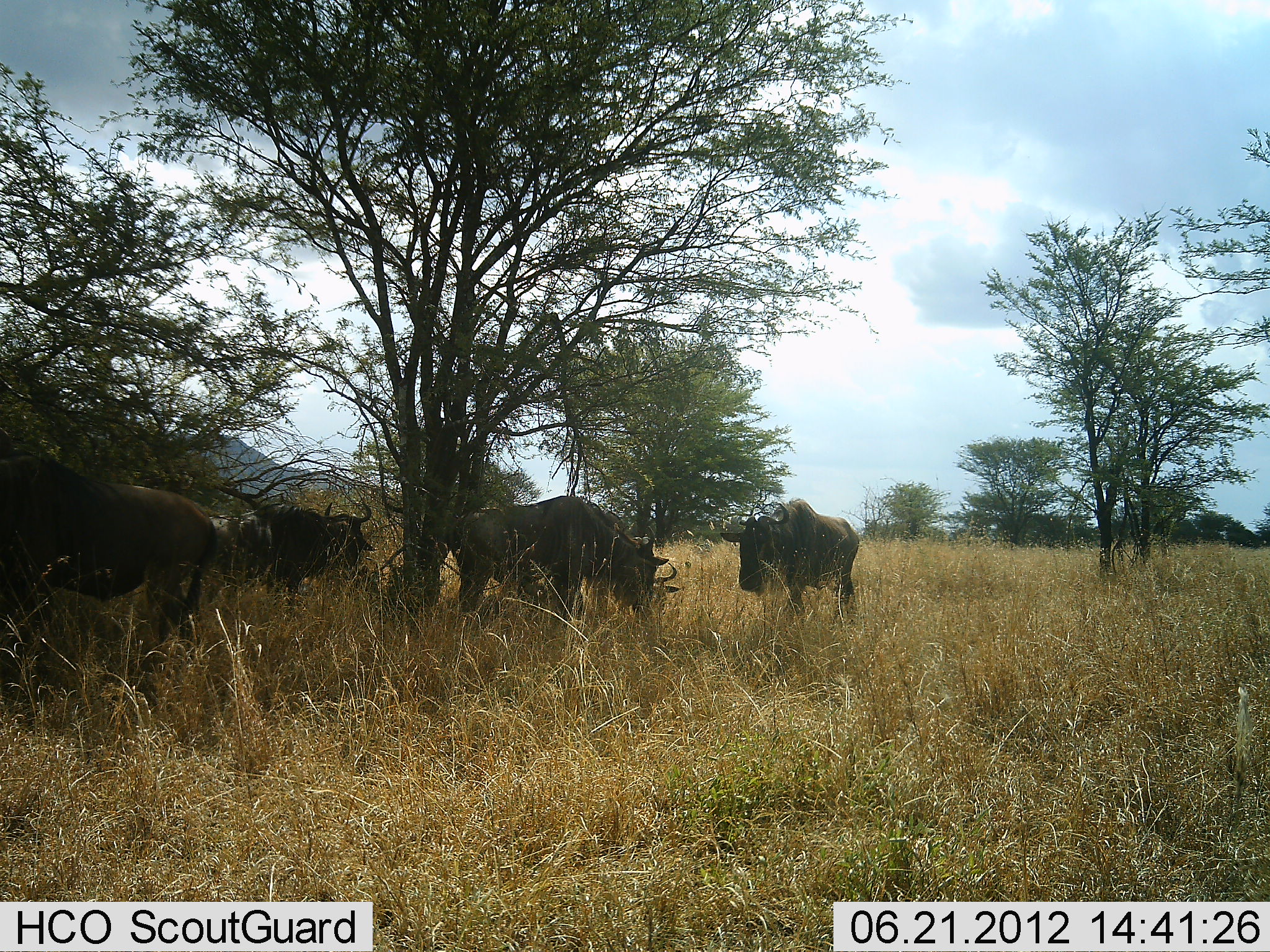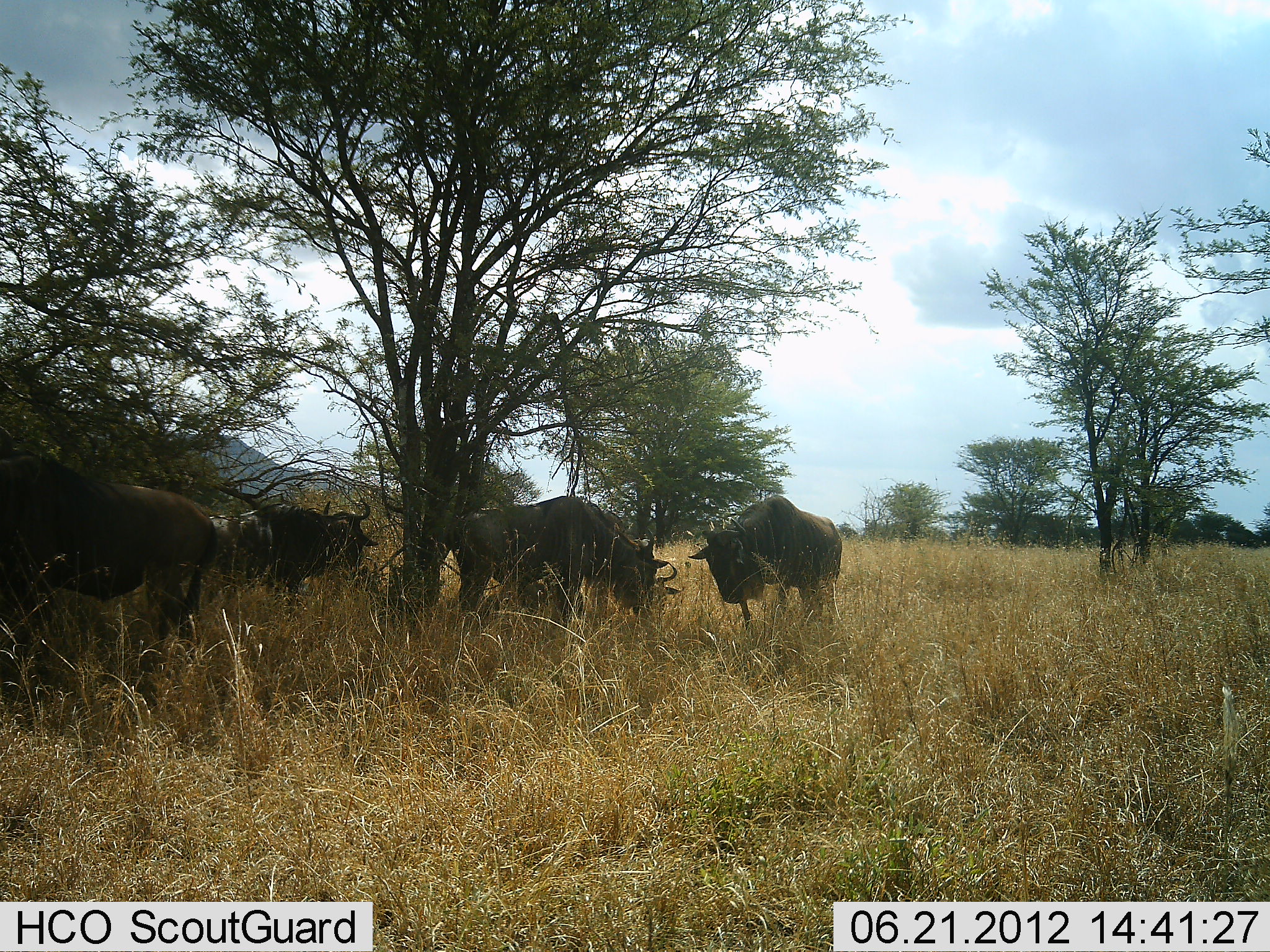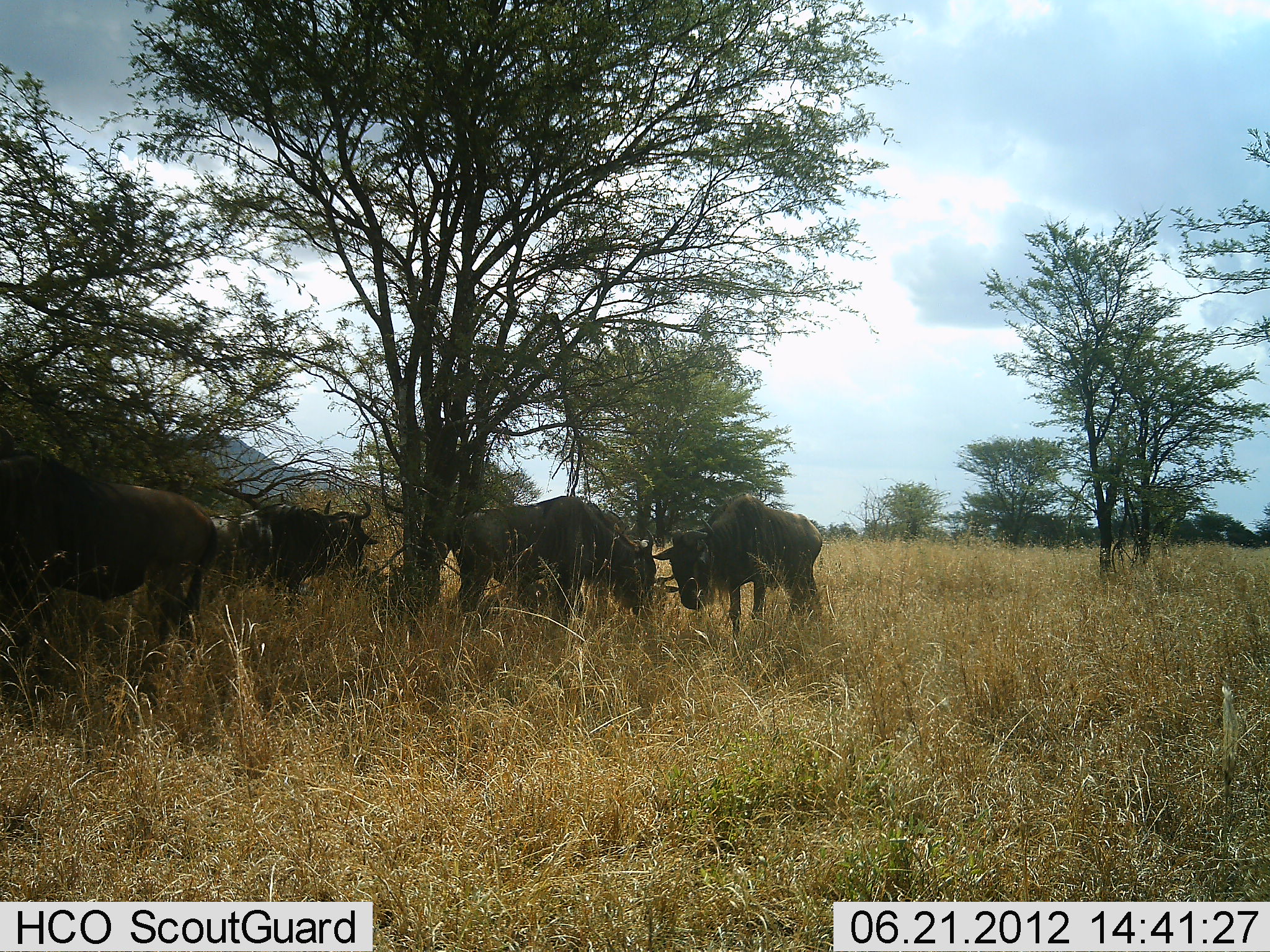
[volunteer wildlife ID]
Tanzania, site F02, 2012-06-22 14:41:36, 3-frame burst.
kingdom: Animalia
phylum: Chordata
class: Mammalia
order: Artiodactyla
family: Bovidae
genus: Connochaetes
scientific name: Connochaetes taurinus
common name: blue wildebeest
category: wildebeest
Wildebeest (blue wildebeest) (Connochaetes taurinus), count 5. Behavior (volunteer vote fractions): standing 64%, resting 27%, moving 45%, interacting 9%. Young present (vote fraction): 0%. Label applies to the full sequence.